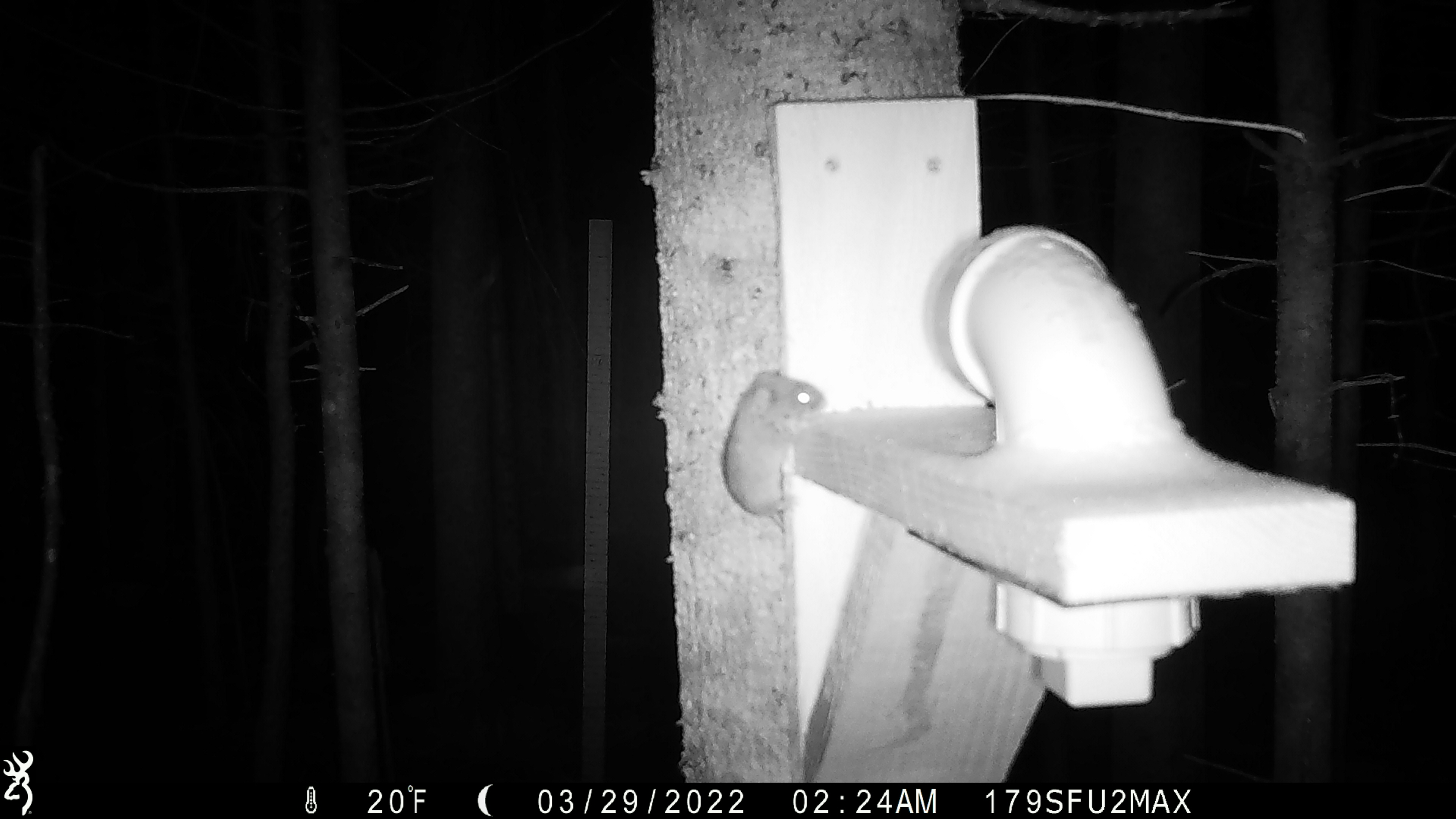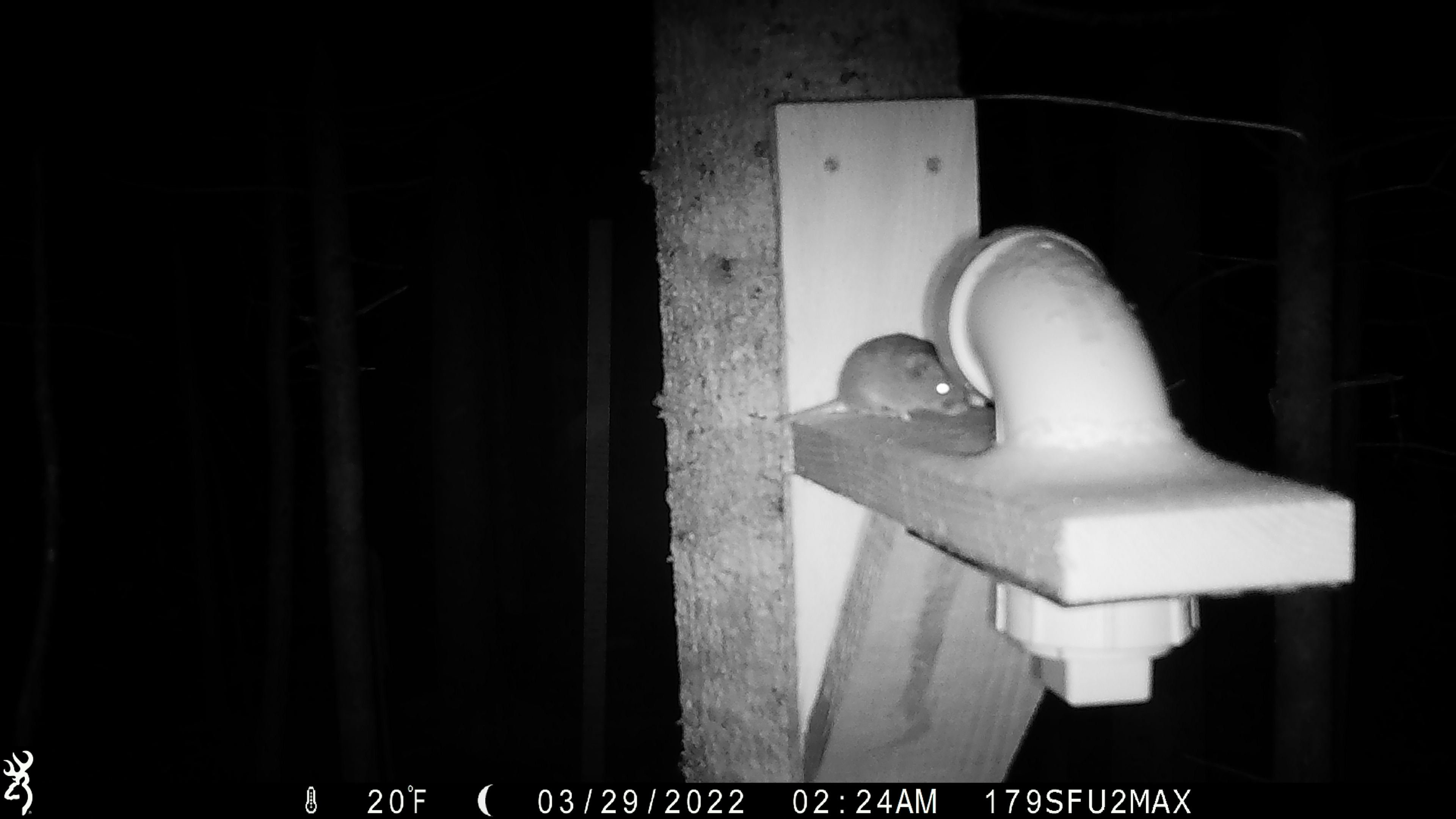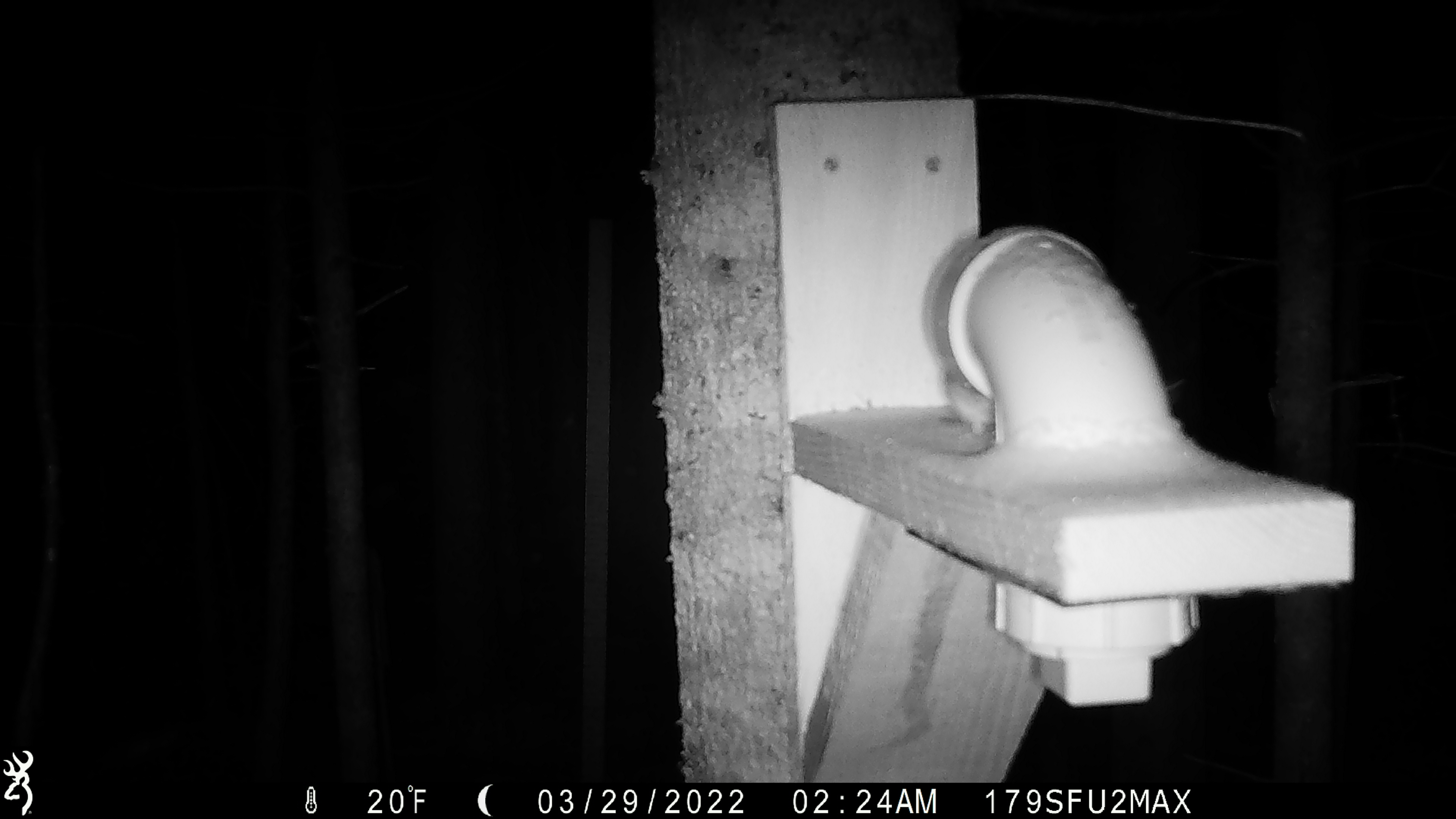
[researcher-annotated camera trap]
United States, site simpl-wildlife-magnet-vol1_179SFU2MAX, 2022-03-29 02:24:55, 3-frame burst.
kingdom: Animalia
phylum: Chordata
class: Mammalia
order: Rodentia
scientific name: Rodentia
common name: mouse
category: mouse sp.